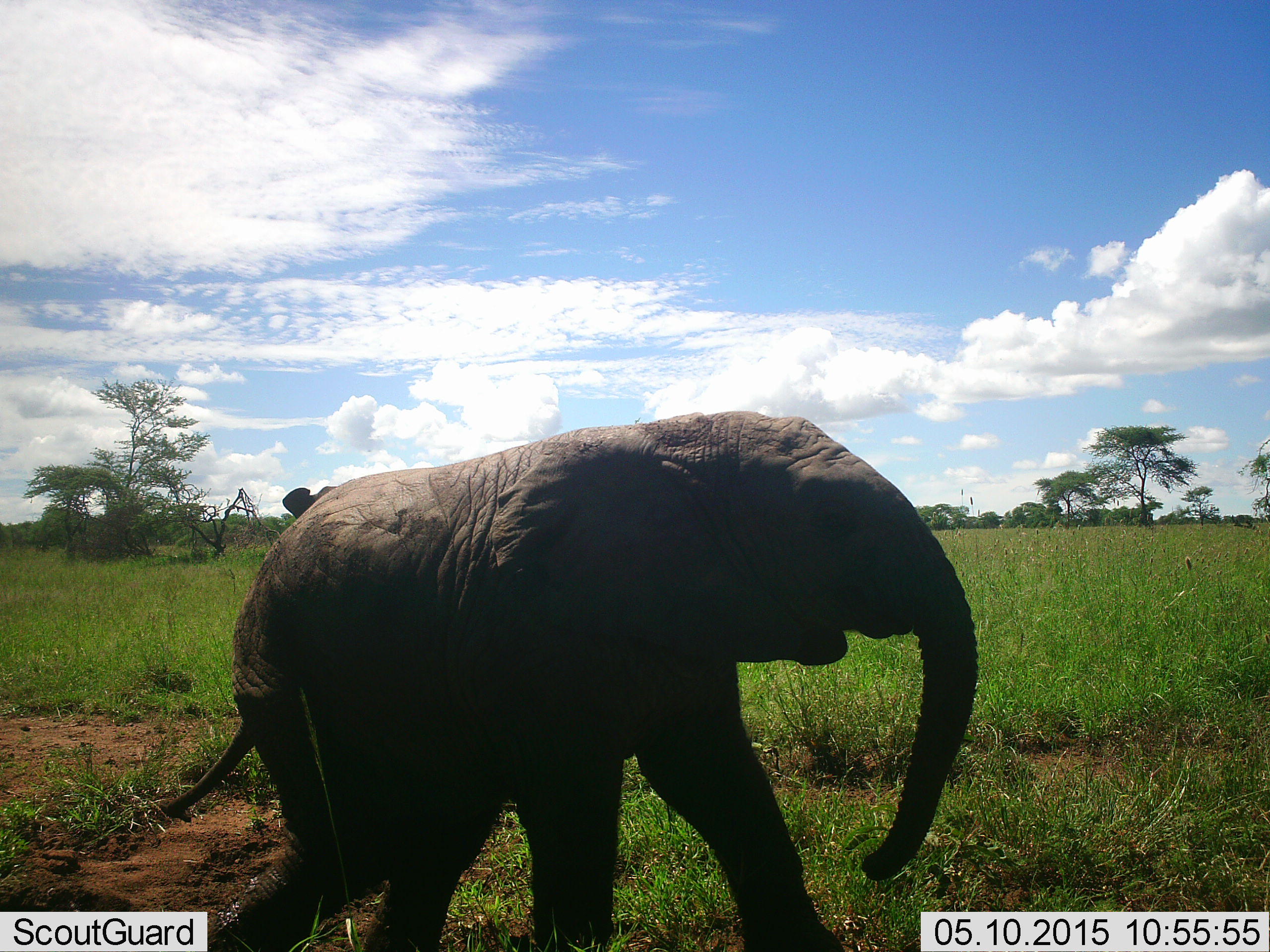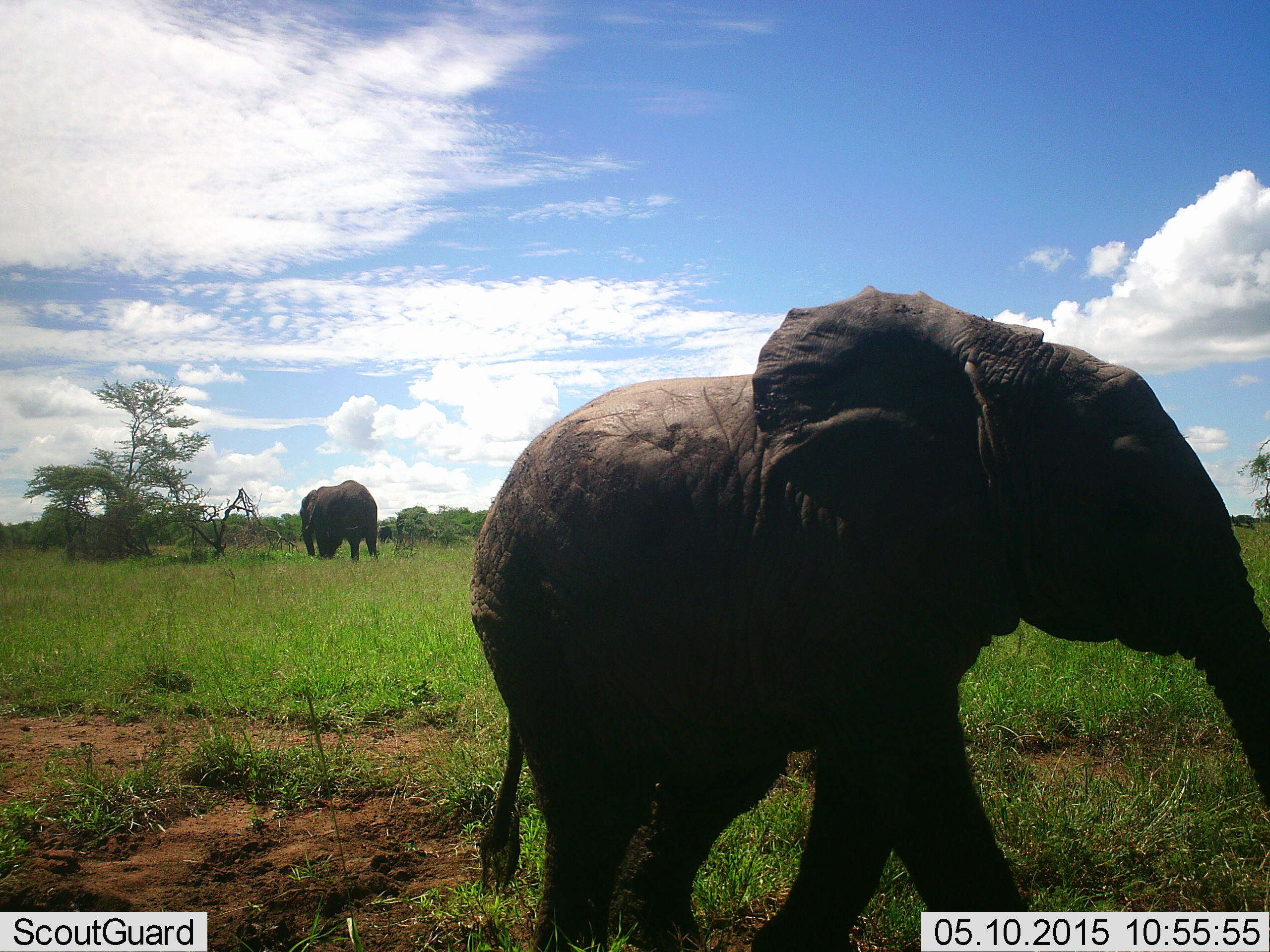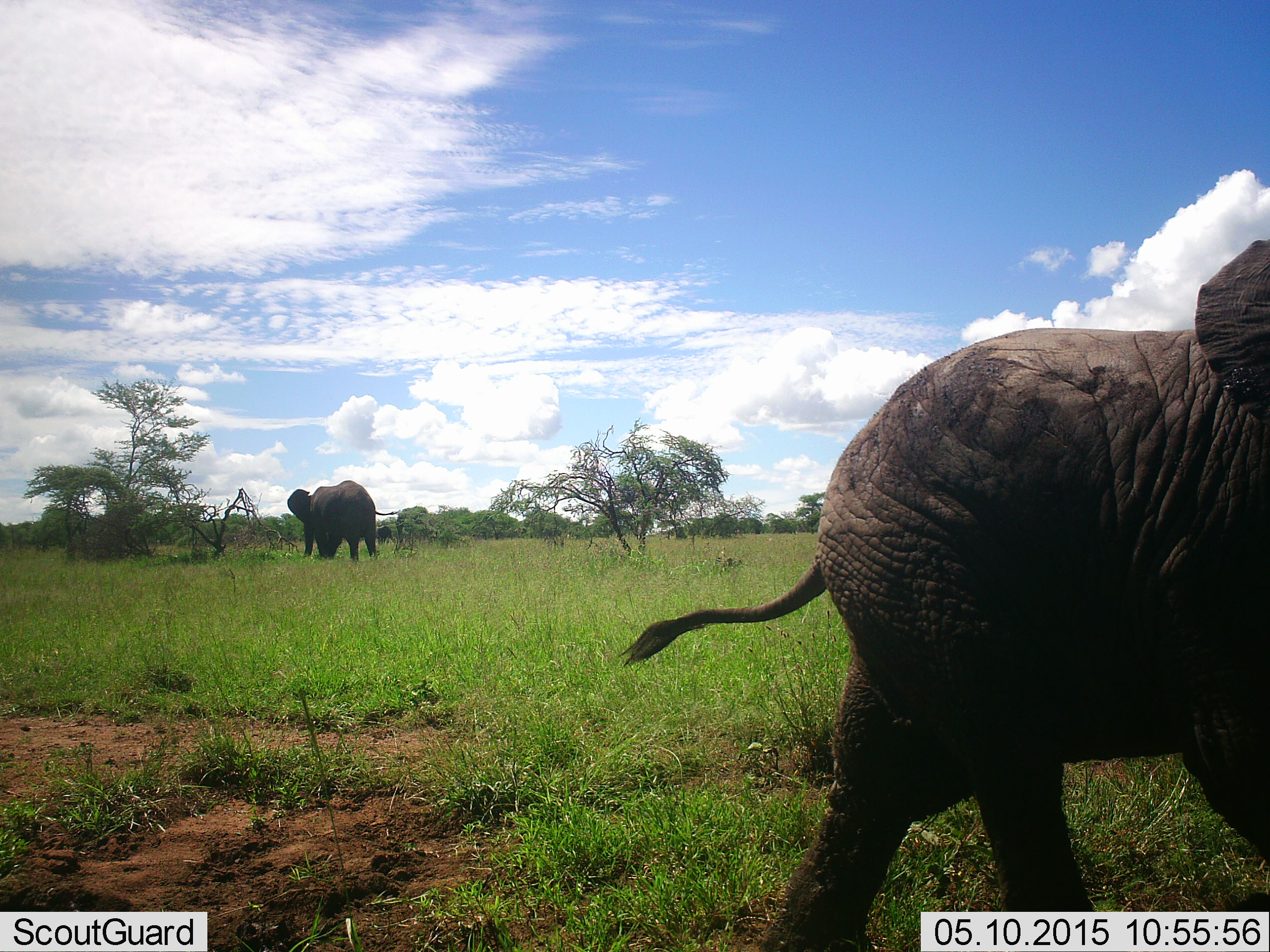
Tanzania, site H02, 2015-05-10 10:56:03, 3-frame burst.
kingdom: Animalia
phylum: Chordata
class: Mammalia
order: Proboscidea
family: Elephantidae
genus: Loxodonta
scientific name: Loxodonta africana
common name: african bush elephant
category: elephant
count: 2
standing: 40%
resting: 0%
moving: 90%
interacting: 0%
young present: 90%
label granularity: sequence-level